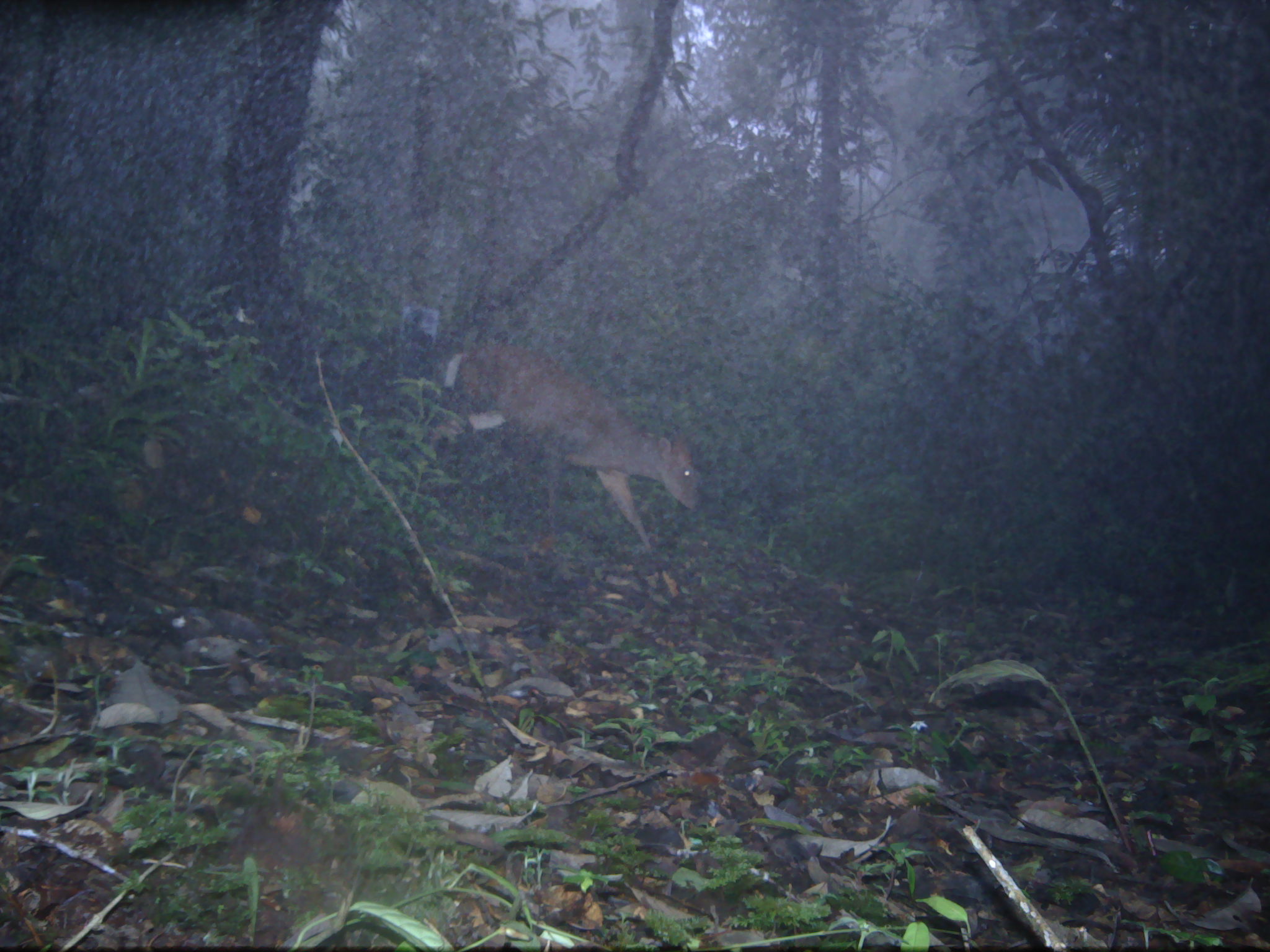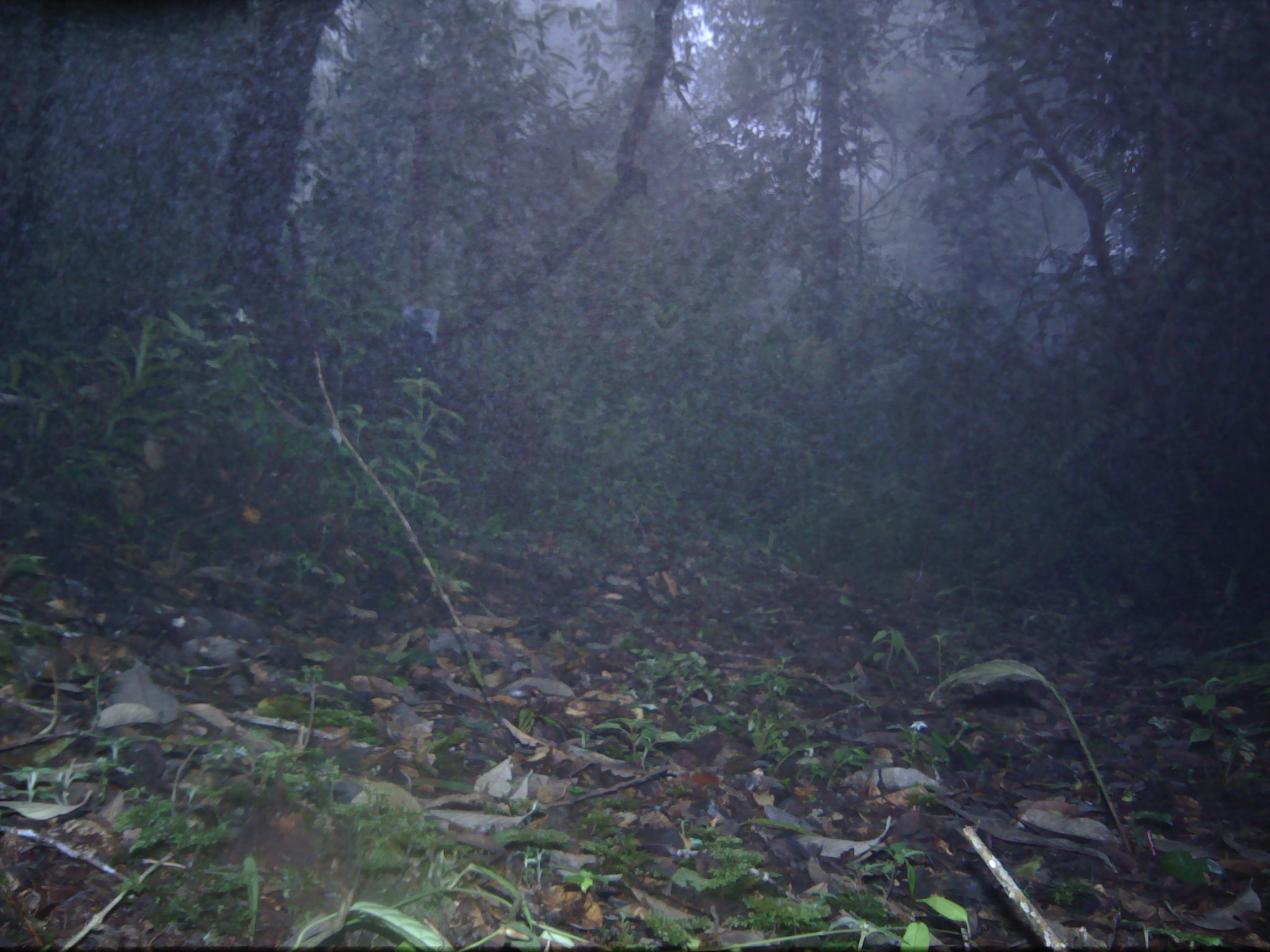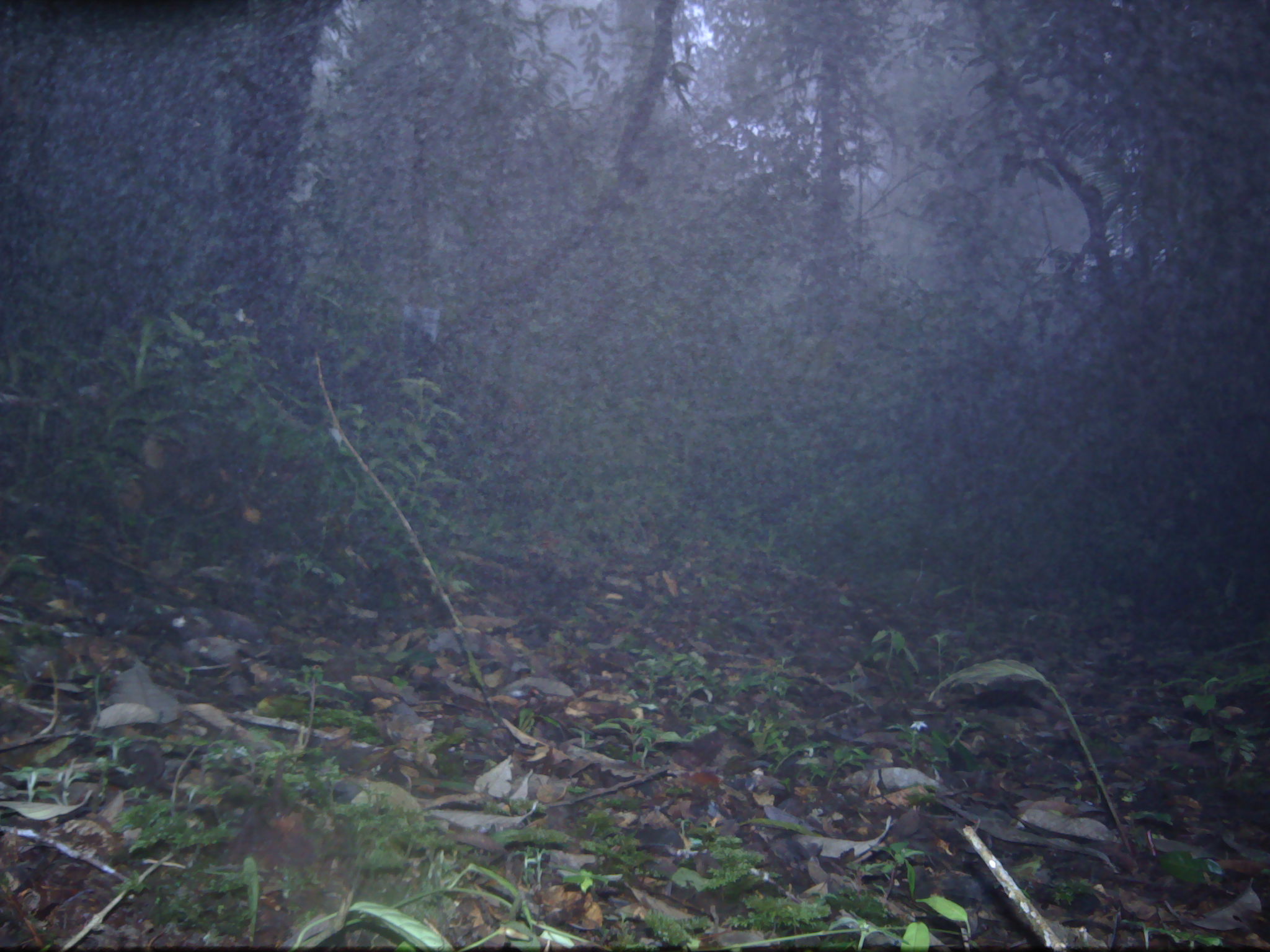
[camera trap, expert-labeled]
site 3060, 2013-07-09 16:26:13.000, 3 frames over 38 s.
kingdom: Animalia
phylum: Chordata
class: Mammalia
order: Artiodactyla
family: Cervidae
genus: Muntiacus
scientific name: Muntiacus muntjak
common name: southern red muntjac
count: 1